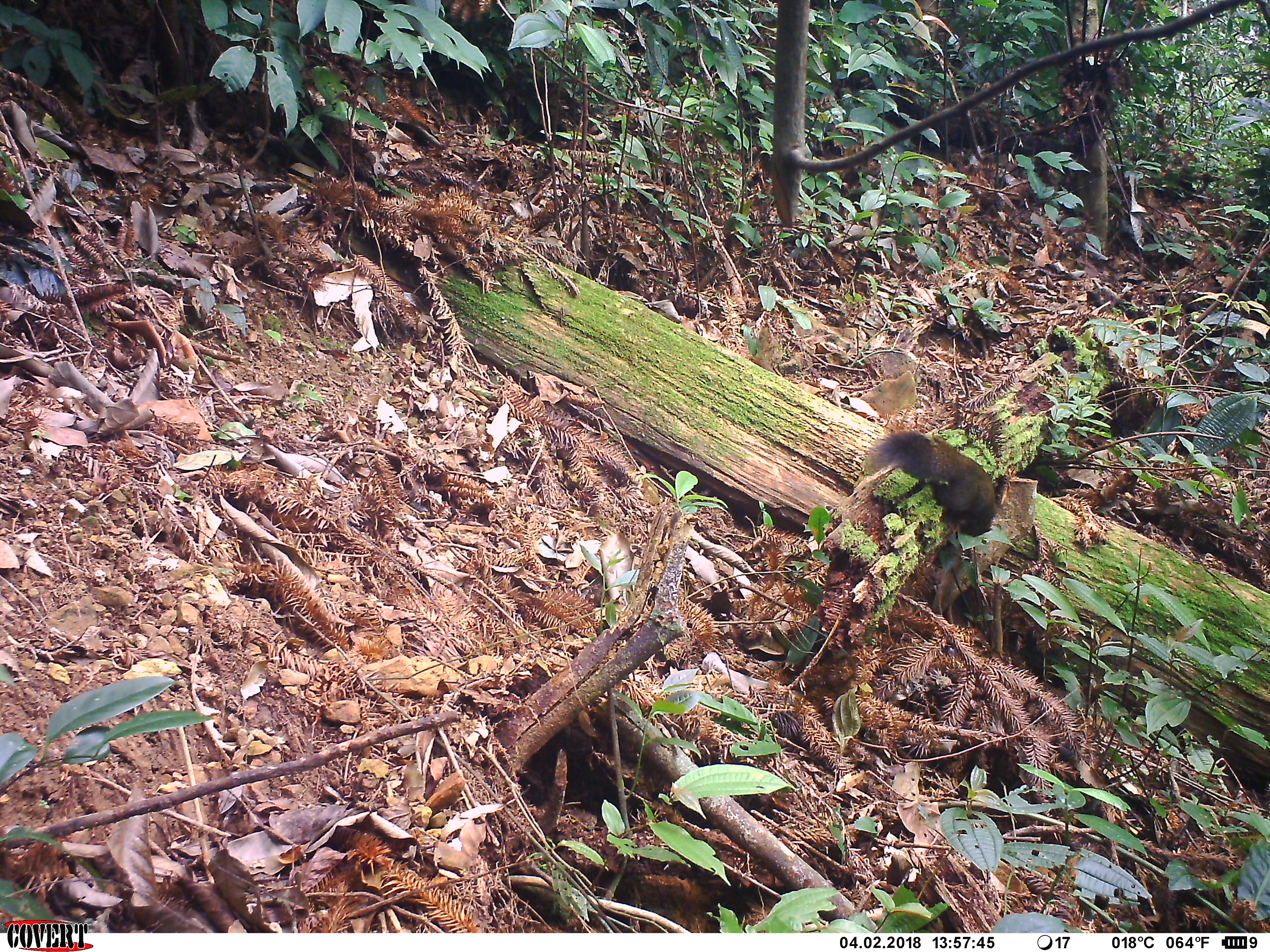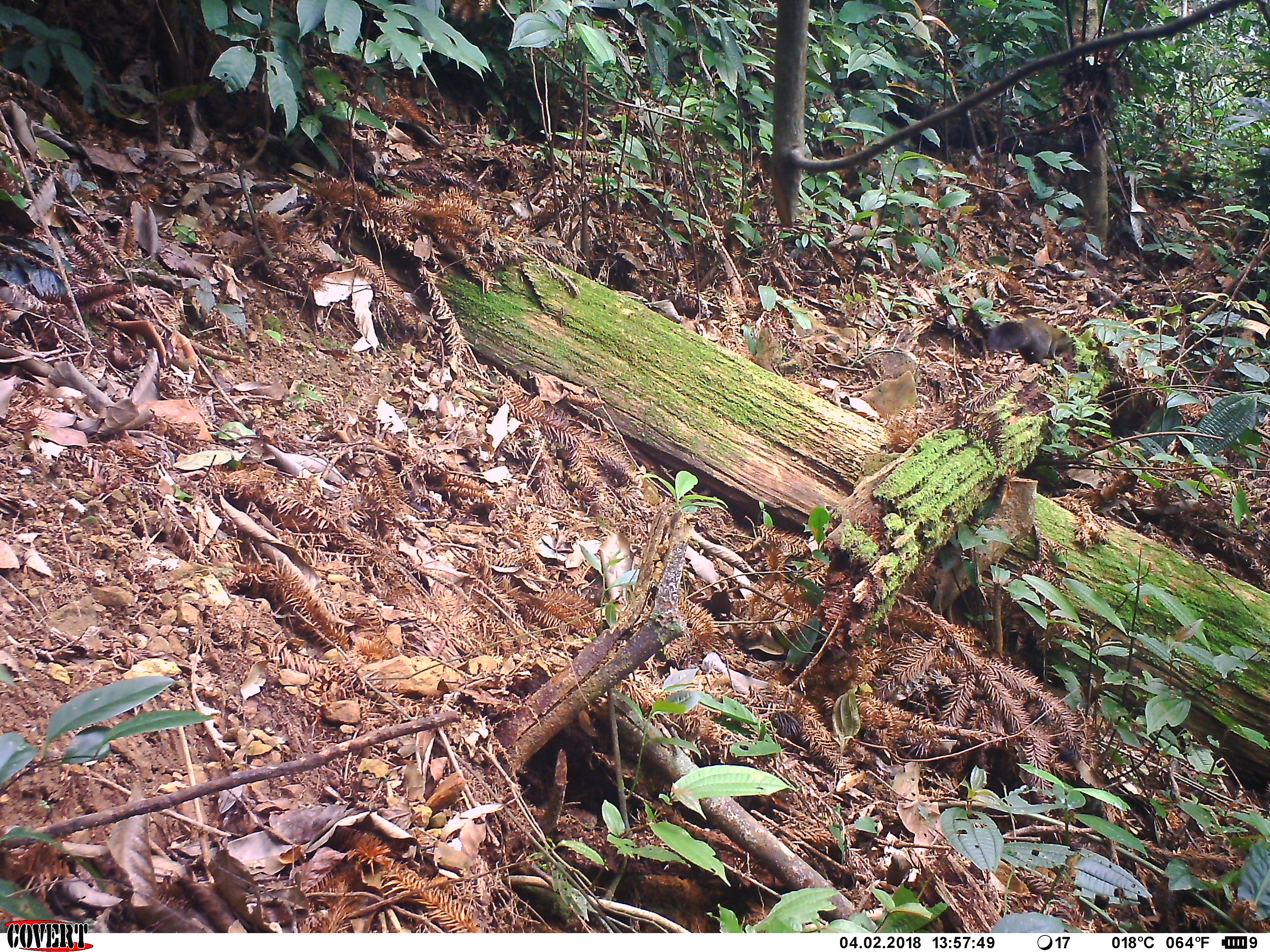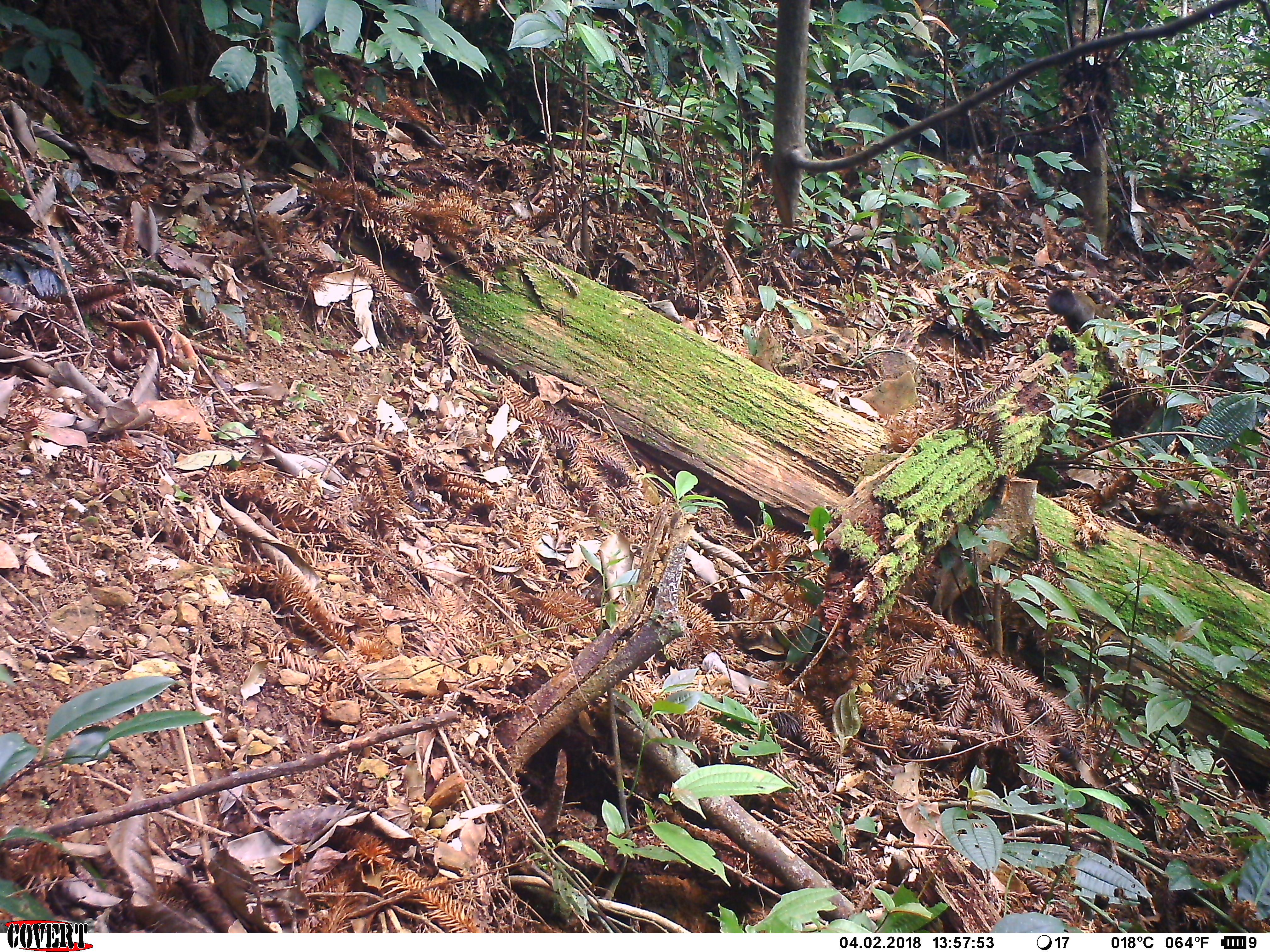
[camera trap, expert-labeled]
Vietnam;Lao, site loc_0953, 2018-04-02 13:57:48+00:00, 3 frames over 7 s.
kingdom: Animalia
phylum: Chordata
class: Mammalia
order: Rodentia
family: Sciuridae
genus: Sciurus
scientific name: Sciurus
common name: squirrel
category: unidentified squirrel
Unidentified squirrel (squirrel) (Sciurus). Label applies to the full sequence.